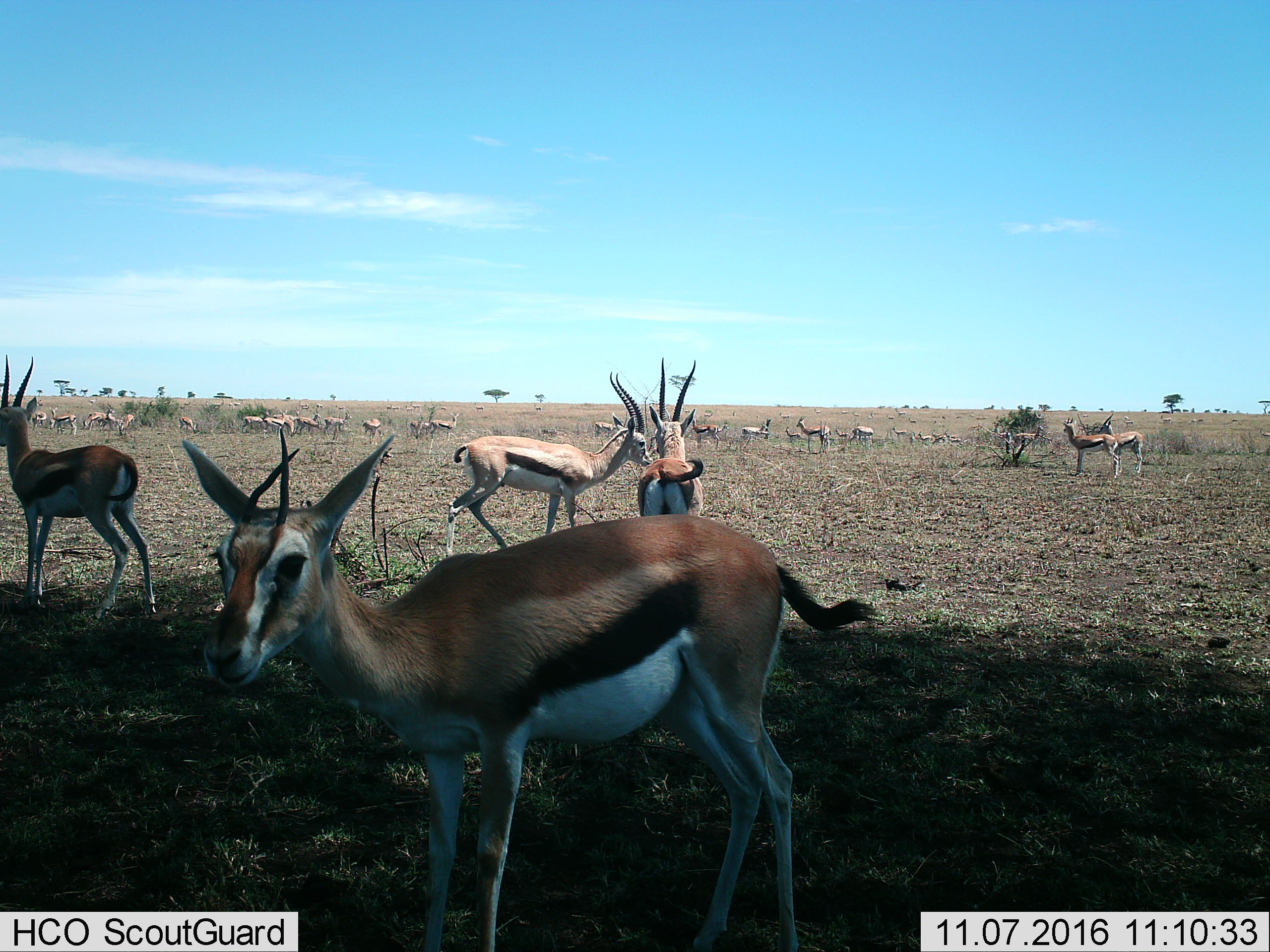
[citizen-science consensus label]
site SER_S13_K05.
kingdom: Animalia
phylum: Chordata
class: Mammalia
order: Artiodactyla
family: Bovidae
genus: Eudorcas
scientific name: Eudorcas thomsonii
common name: thomson's gazelle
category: gazellethomsons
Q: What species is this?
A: Gazellethomsons (thomson's gazelle) (Eudorcas thomsonii).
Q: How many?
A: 11-50.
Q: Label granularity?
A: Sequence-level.